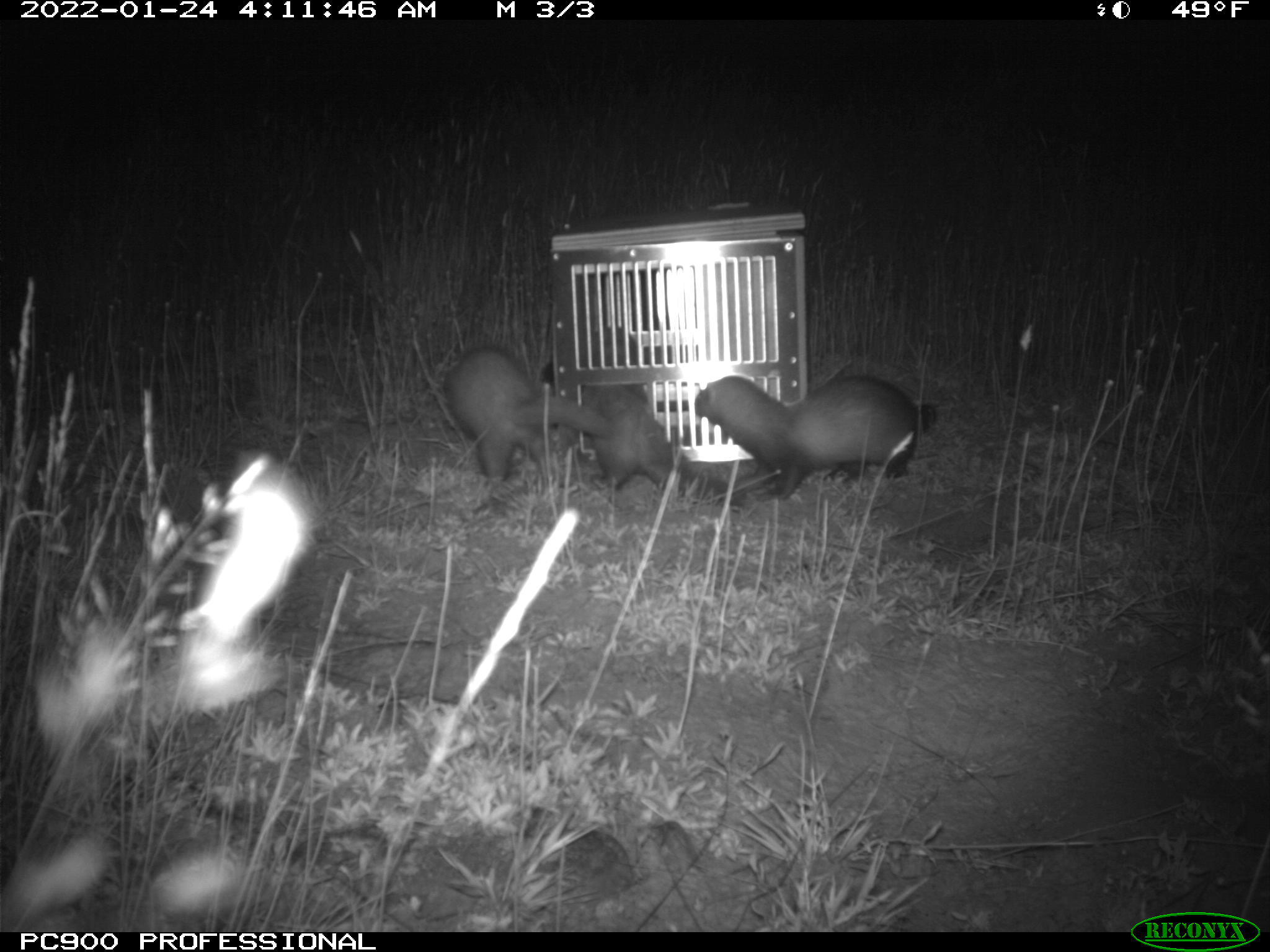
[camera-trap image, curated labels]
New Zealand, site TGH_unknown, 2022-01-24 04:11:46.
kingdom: Animalia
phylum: Chordata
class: Mammalia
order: Carnivora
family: Mustelidae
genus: Mustela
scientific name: Mustela furo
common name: ferret